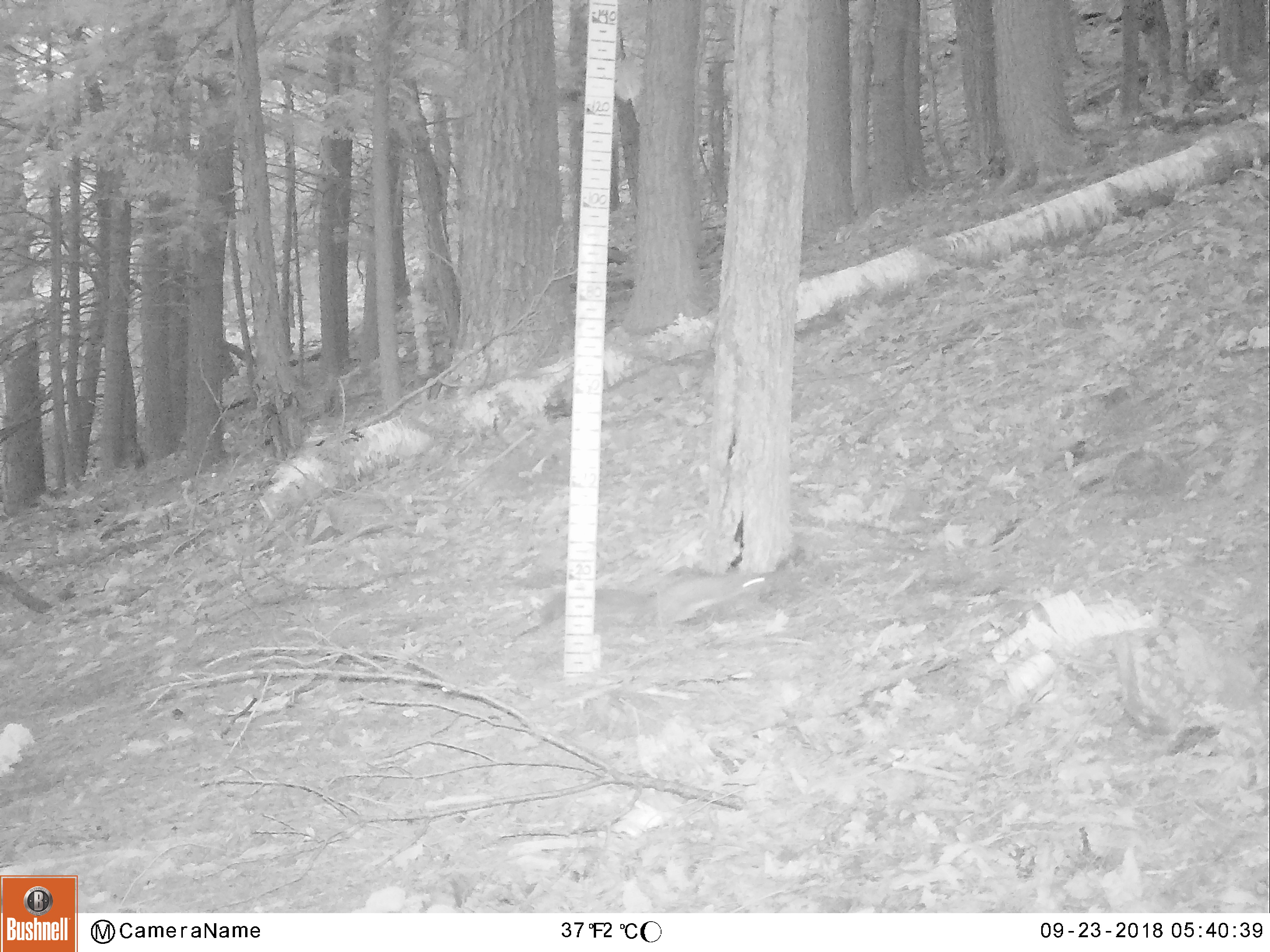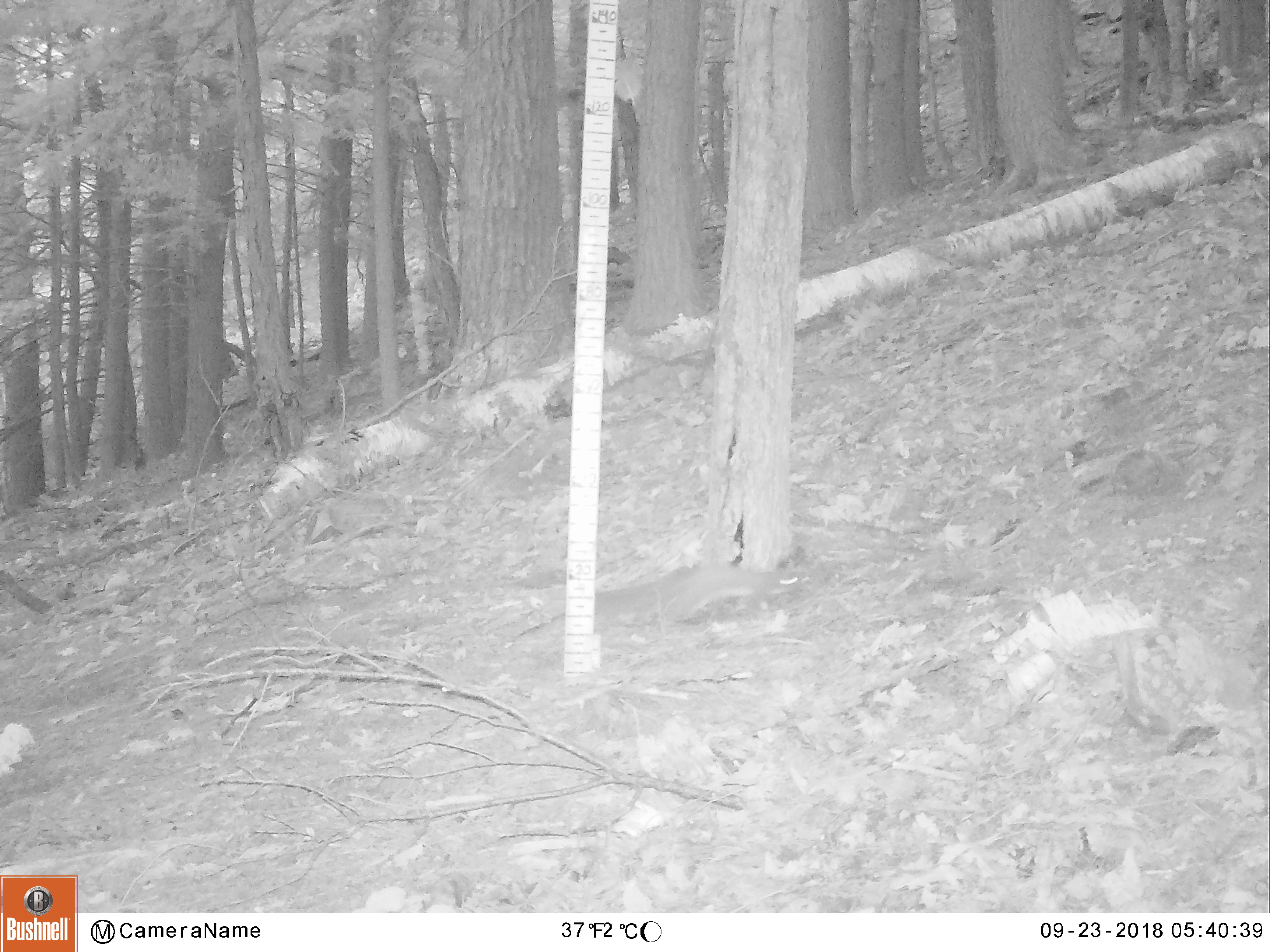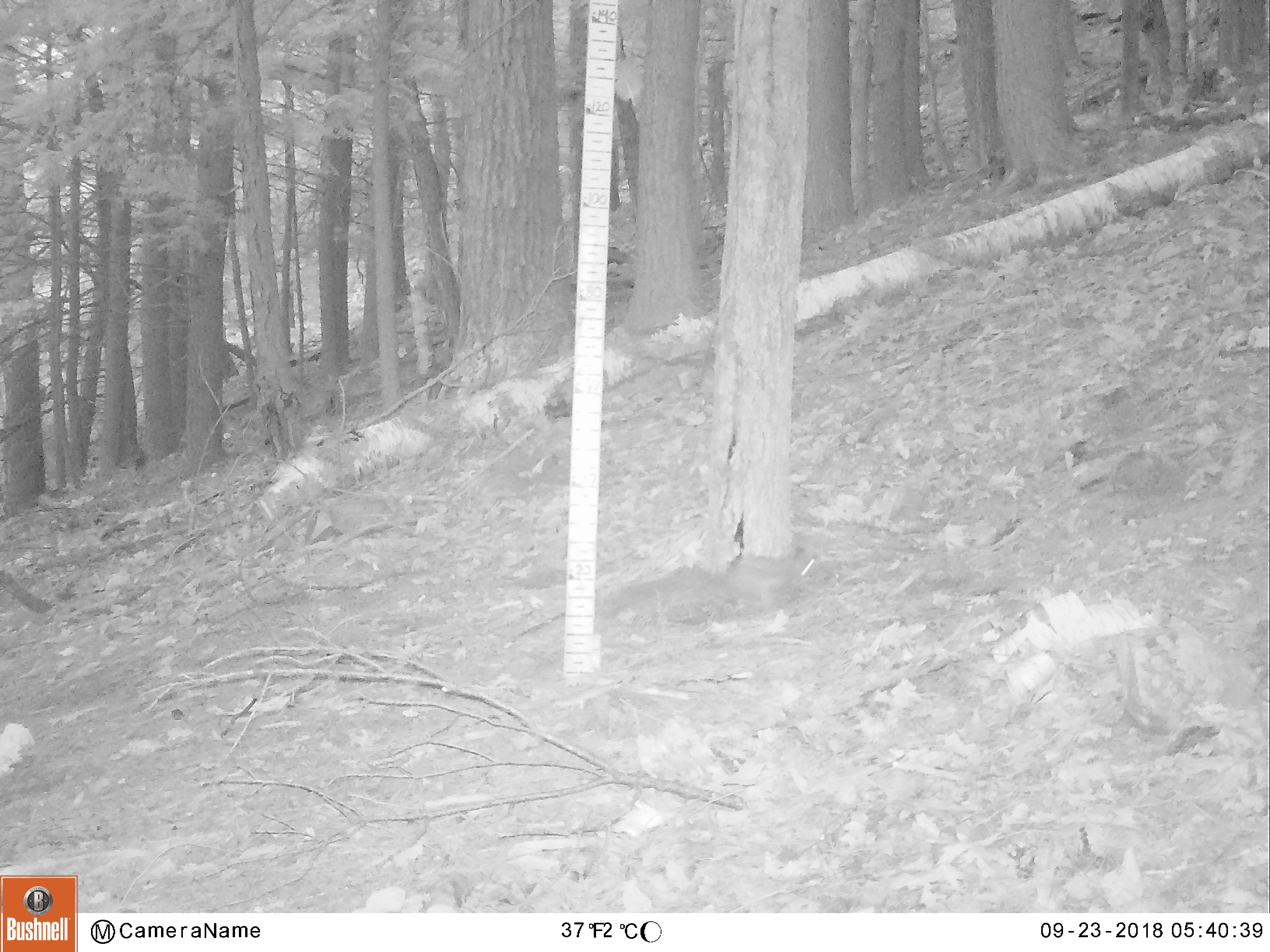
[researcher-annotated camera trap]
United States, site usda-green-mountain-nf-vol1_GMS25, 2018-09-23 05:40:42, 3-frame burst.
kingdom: Animalia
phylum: Chordata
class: Mammalia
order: Rodentia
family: Sciuridae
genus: Sciurus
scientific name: Sciurus carolinensis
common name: gray squirrel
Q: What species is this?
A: Gray squirrel (Sciurus carolinensis).